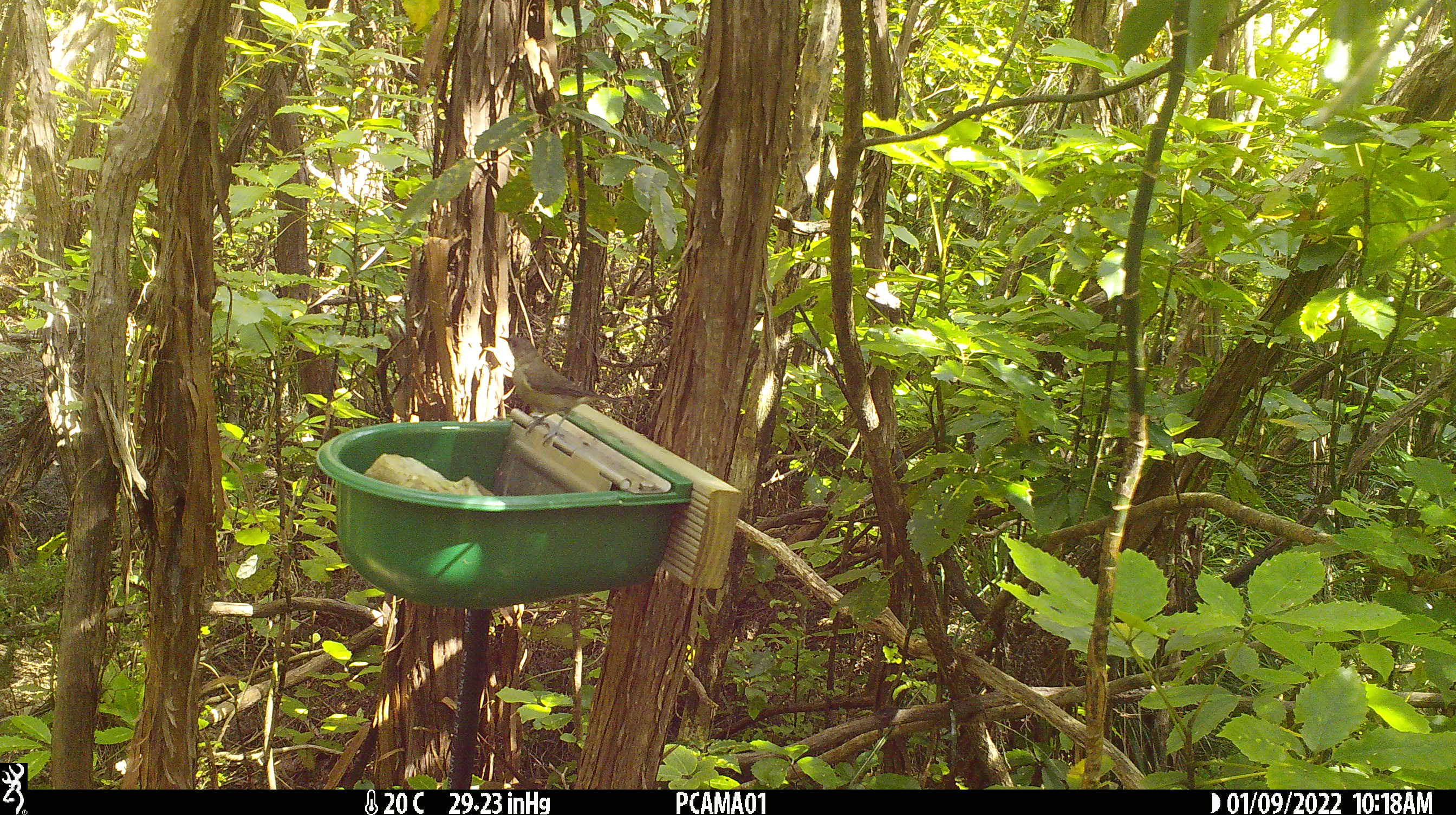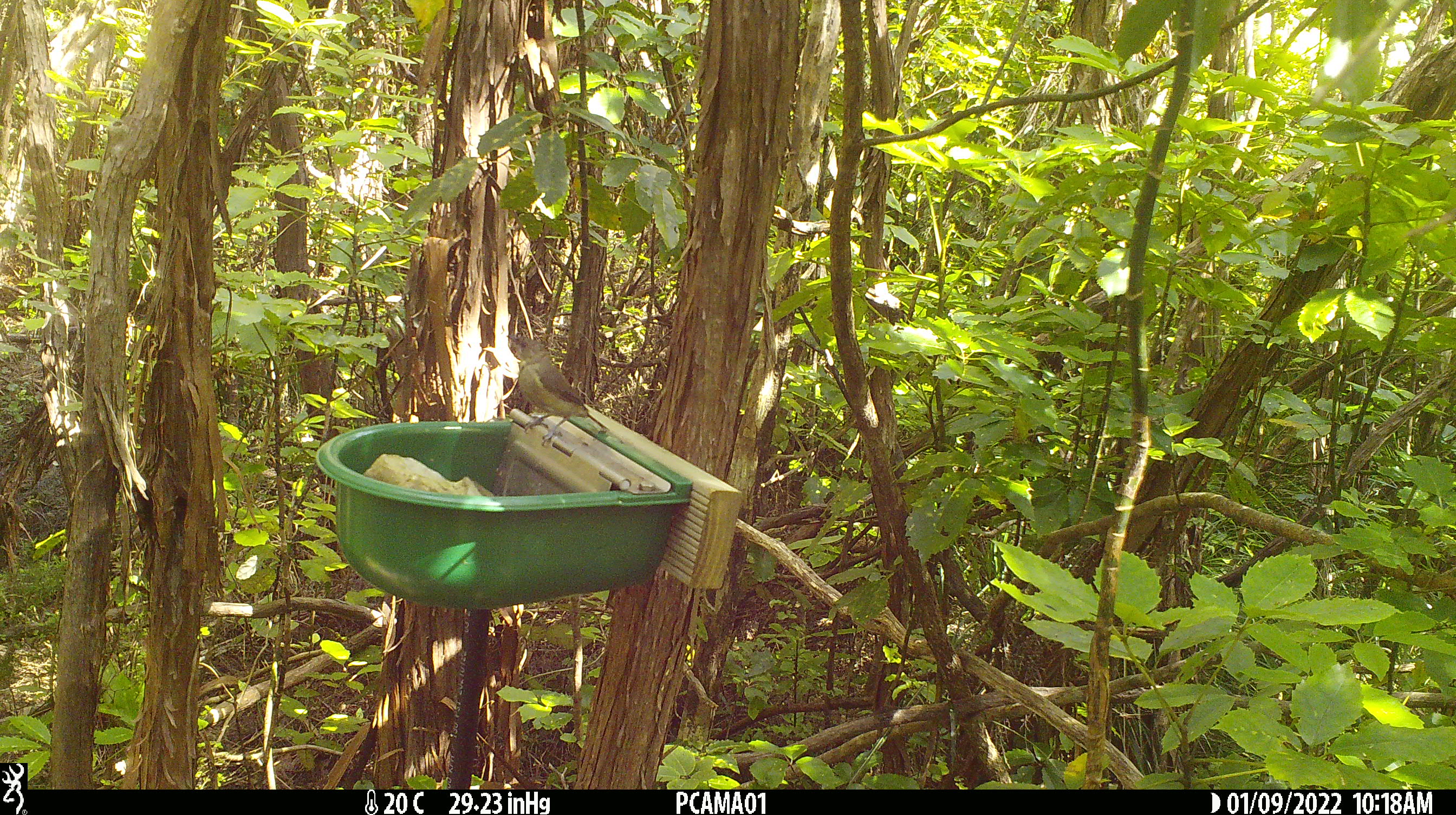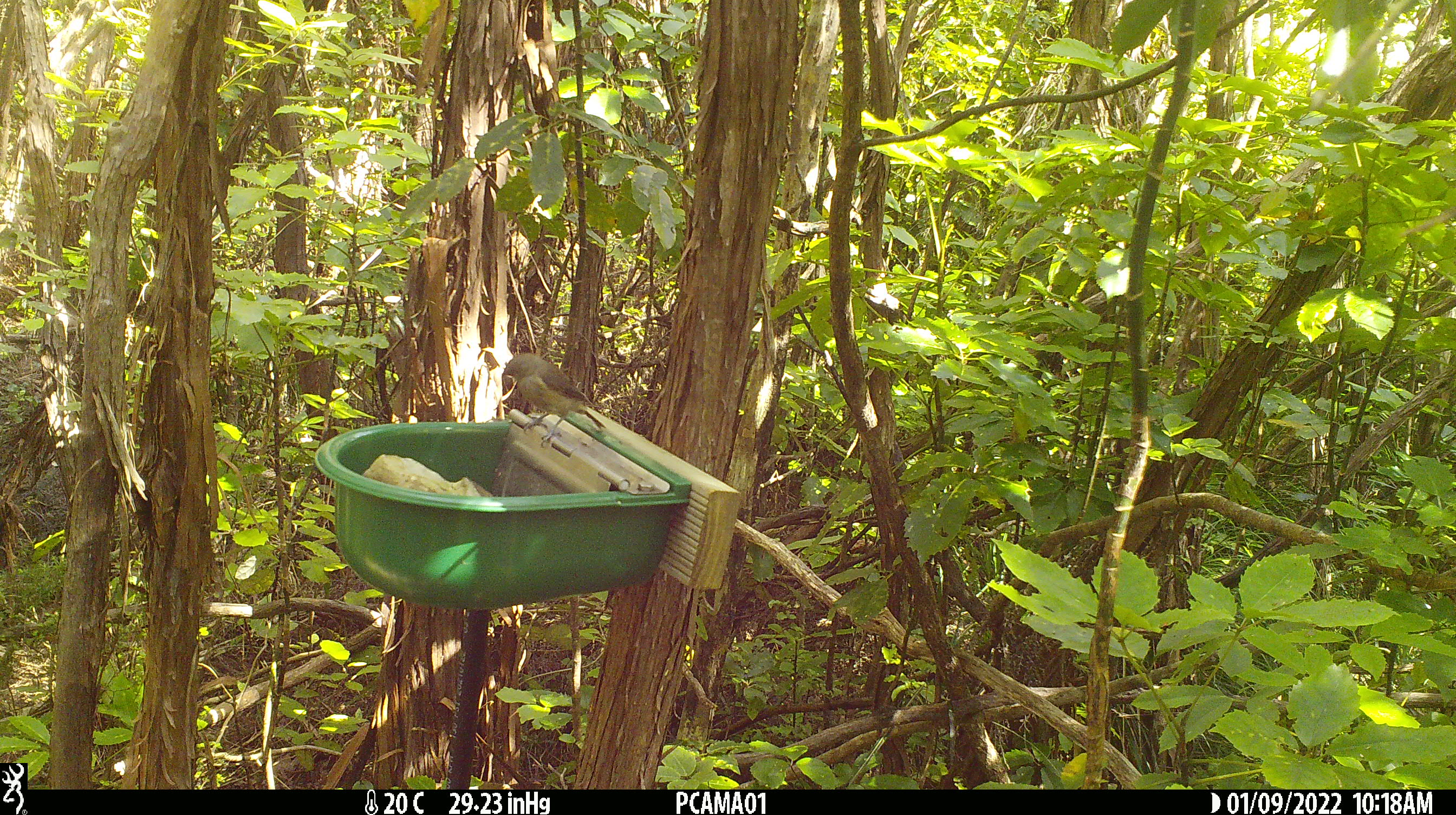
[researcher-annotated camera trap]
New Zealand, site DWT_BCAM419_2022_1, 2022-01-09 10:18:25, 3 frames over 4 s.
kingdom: Animalia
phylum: Chordata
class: Aves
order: Passeriformes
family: Meliphagidae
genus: Anthornis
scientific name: Anthornis melanura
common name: new zealand bellbird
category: bellbird